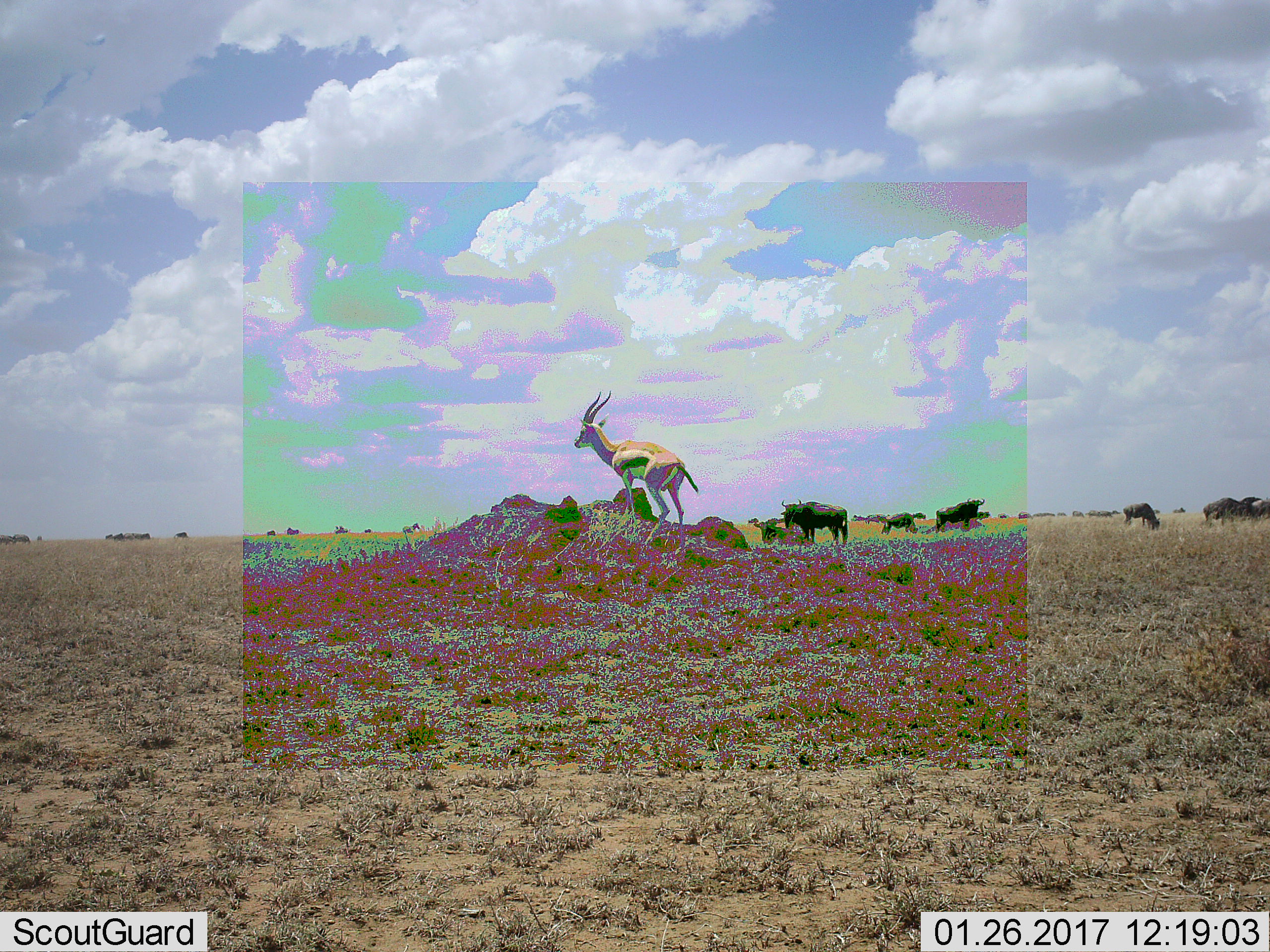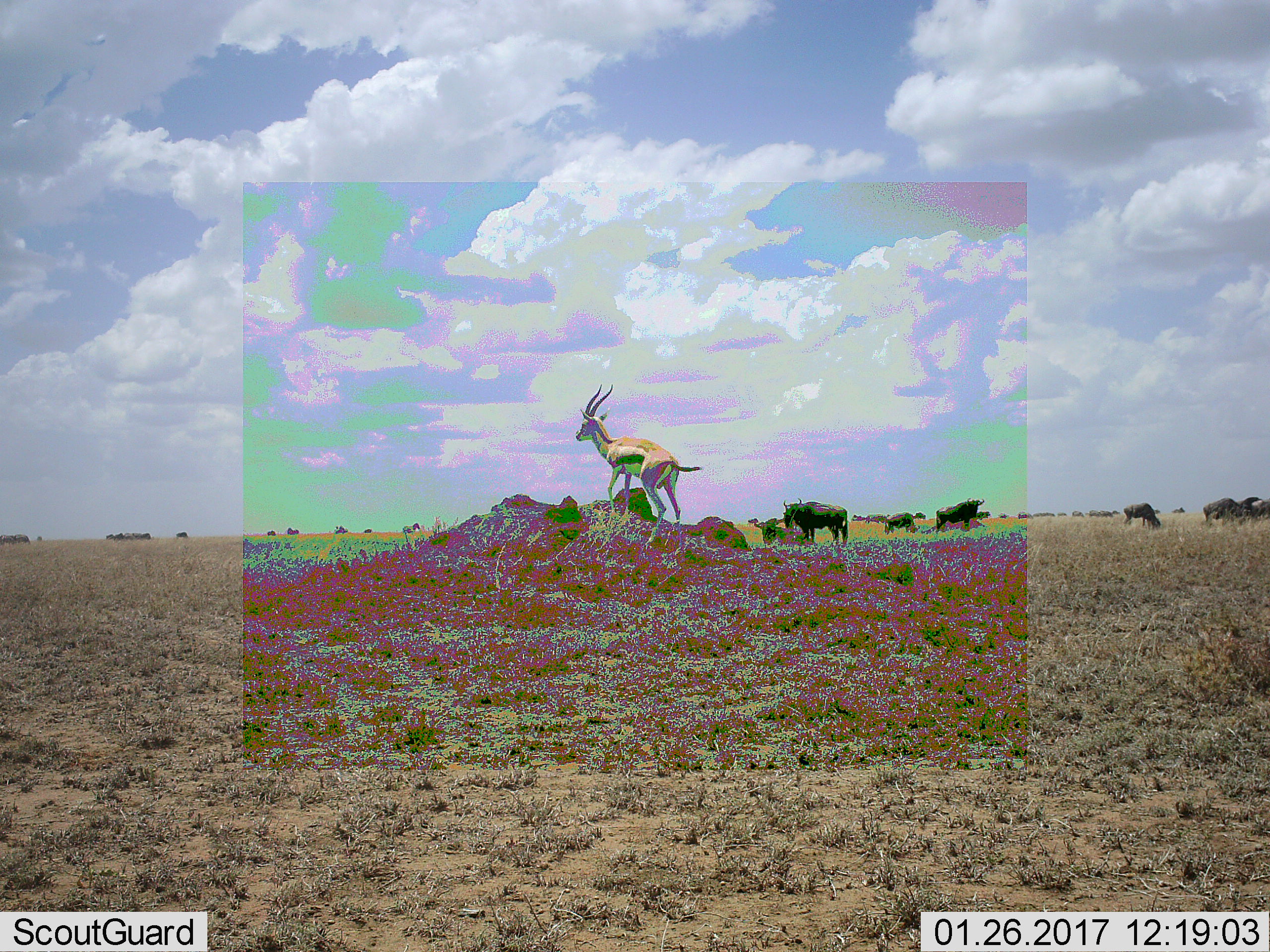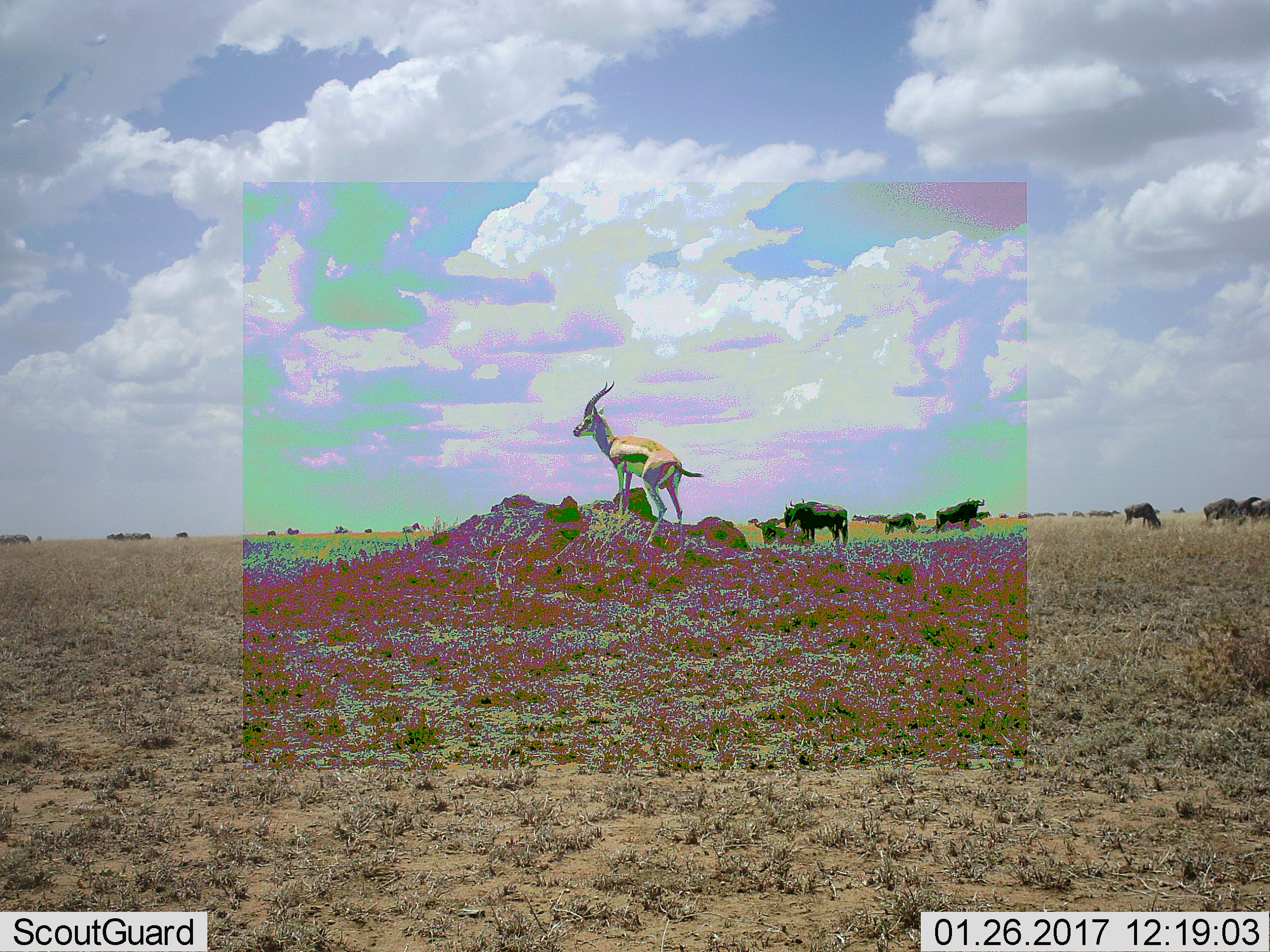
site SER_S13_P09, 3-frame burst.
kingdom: Animalia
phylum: Chordata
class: Mammalia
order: Artiodactyla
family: Bovidae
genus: Eudorcas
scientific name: Eudorcas thomsonii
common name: thomson's gazelle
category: gazellethomsons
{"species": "gazellethomsons (thomson's gazelle) (Eudorcas thomsonii)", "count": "1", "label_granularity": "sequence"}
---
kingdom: Animalia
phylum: Chordata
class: Mammalia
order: Artiodactyla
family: Bovidae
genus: Connochaetes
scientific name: Connochaetes taurinus taurinus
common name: blue wildebeest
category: wildebeestblue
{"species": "wildebeestblue (blue wildebeest) (Connochaetes taurinus taurinus)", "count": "11-50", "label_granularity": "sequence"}